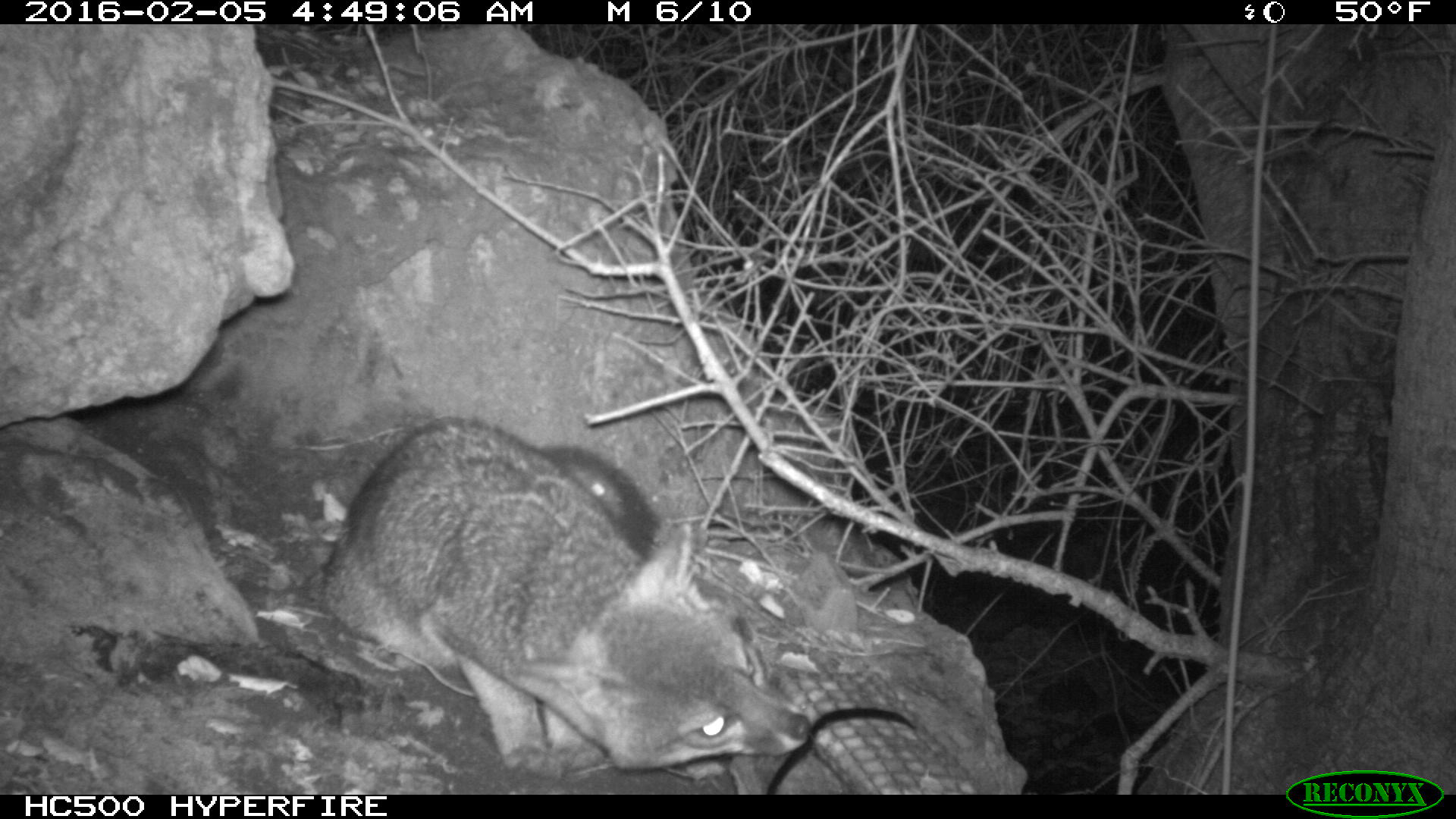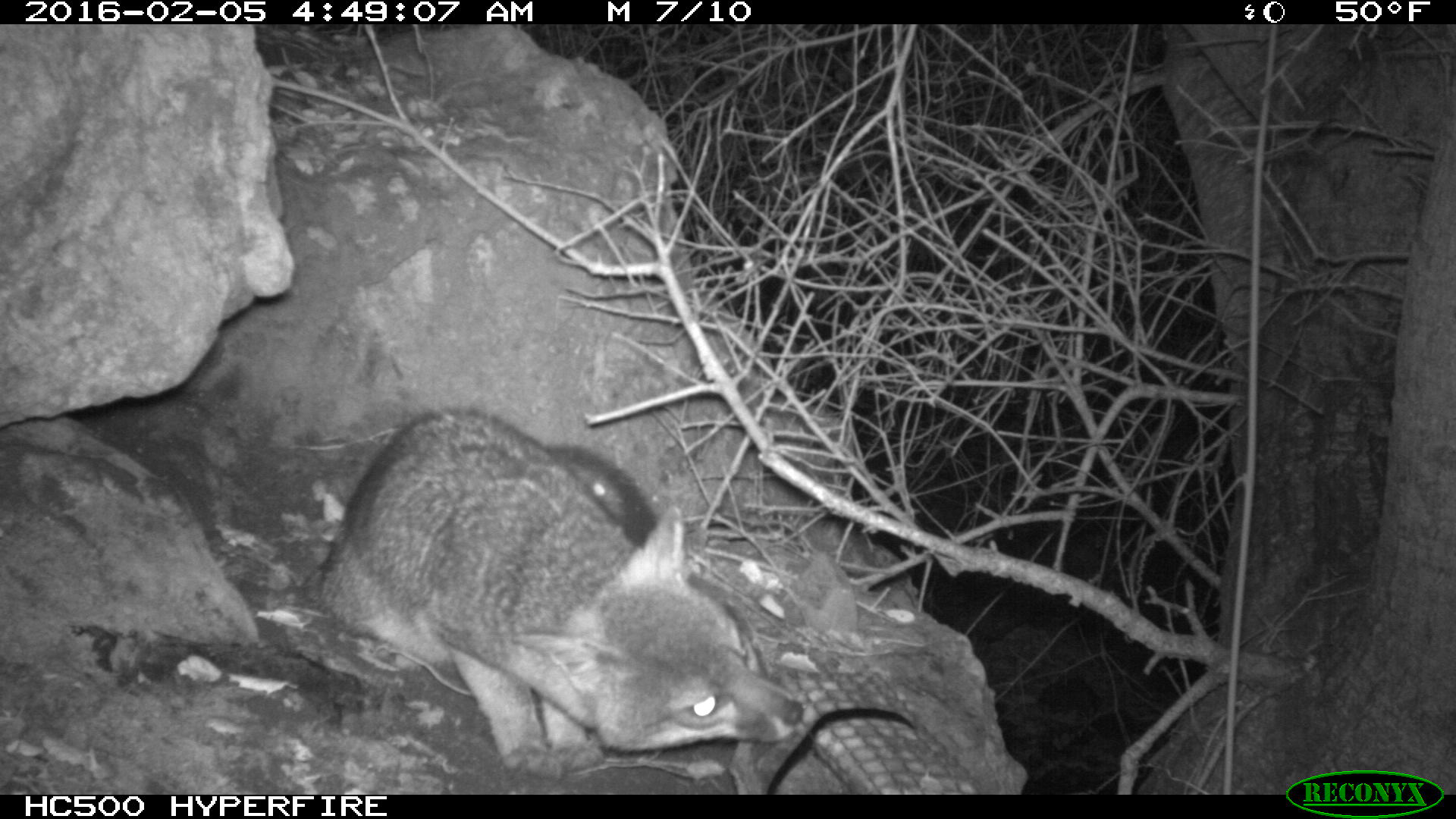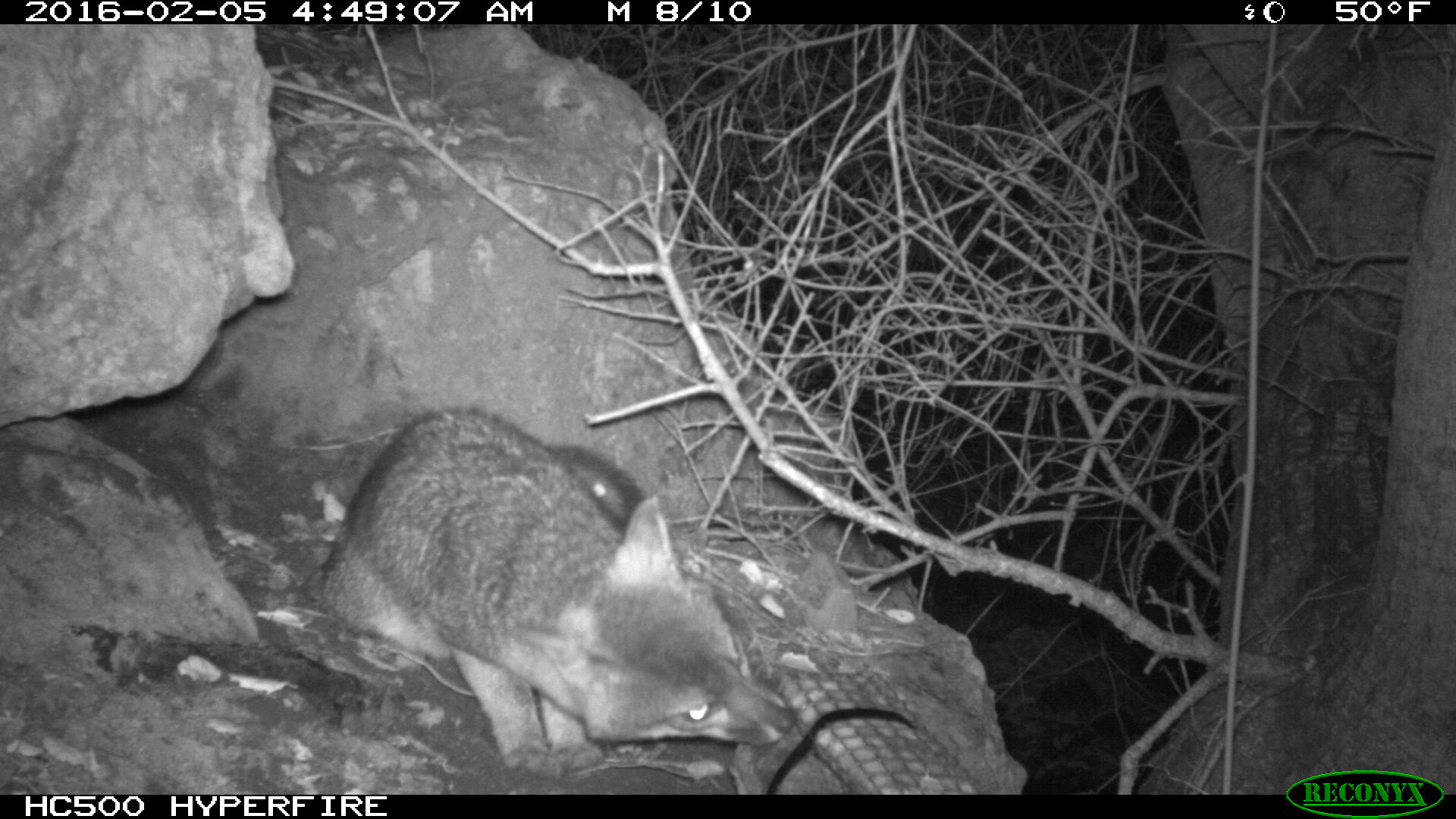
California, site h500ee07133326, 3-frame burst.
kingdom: Animalia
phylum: Chordata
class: Mammalia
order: Carnivora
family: Canidae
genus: Urocyon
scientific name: Urocyon littoralis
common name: island fox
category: fox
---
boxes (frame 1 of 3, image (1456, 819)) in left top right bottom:
fox: 323 414 808 777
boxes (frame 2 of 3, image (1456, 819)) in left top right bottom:
fox: 318 407 805 780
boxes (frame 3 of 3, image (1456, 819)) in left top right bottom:
fox: 318 403 795 775